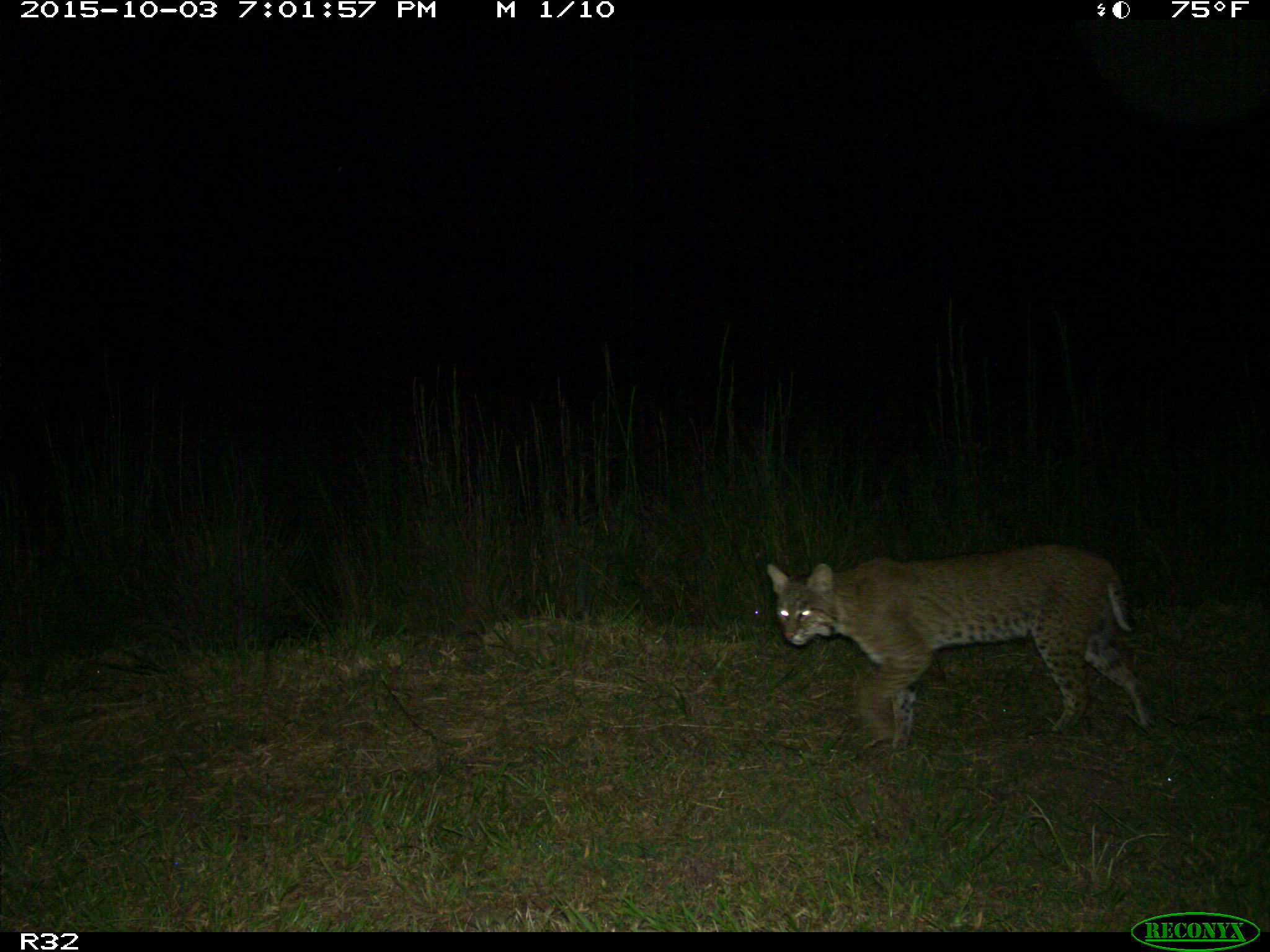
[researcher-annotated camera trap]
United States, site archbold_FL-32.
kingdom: Animalia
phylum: Chordata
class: Mammalia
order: Carnivora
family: Felidae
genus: Lynx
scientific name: Lynx rufus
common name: bobcat